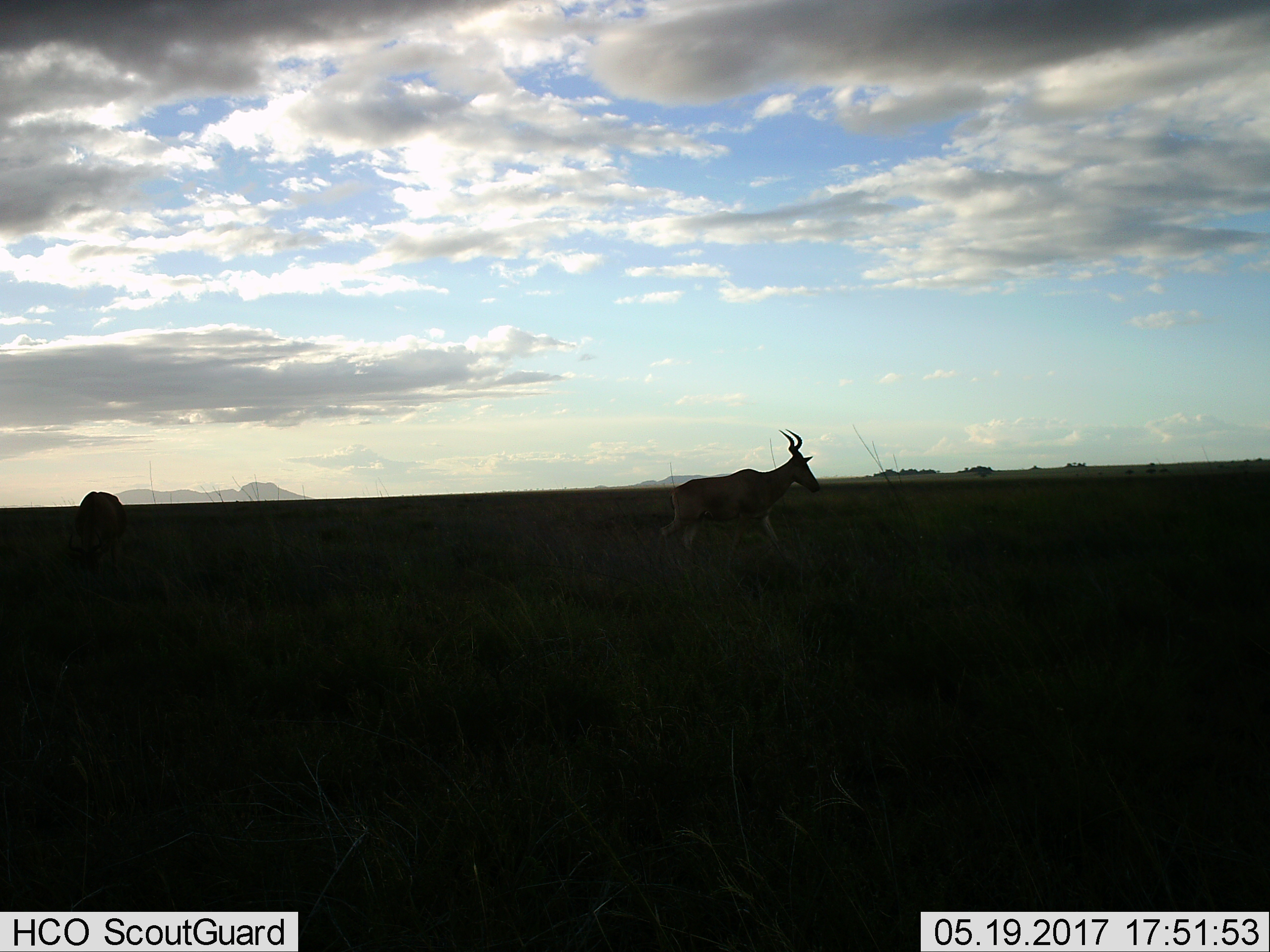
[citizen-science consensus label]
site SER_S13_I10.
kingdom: Animalia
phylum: Chordata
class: Mammalia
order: Artiodactyla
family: Bovidae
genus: Alcelaphus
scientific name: Alcelaphus buselaphus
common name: hartebeest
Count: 1.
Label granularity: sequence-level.